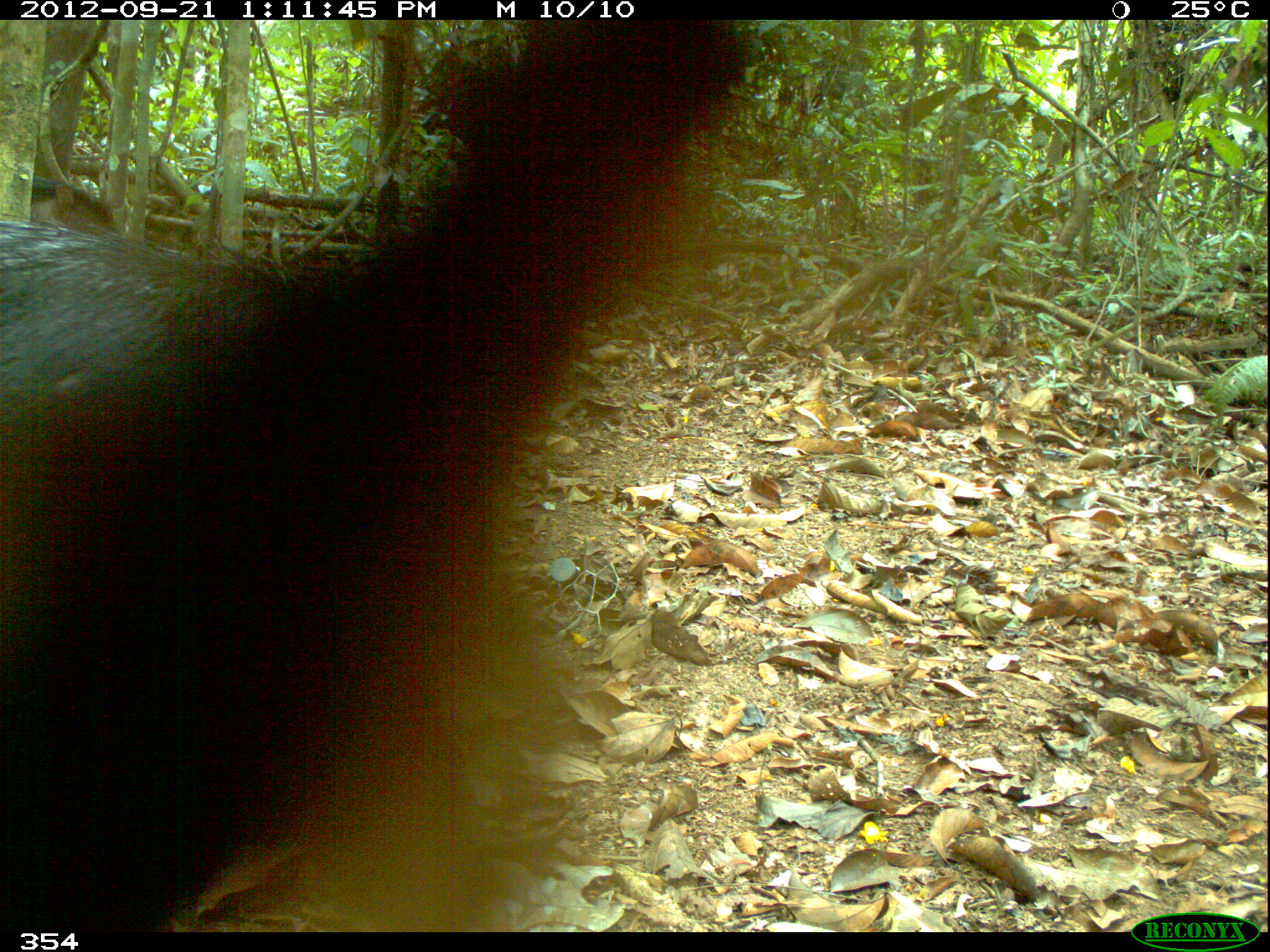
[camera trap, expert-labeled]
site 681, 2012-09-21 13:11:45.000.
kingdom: Animalia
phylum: Chordata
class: Mammalia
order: Artiodactyla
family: Tayassuidae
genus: Tayassu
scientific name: Tayassu pecari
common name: white-lipped peccary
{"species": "Tayassu pecari (white-lipped peccary)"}